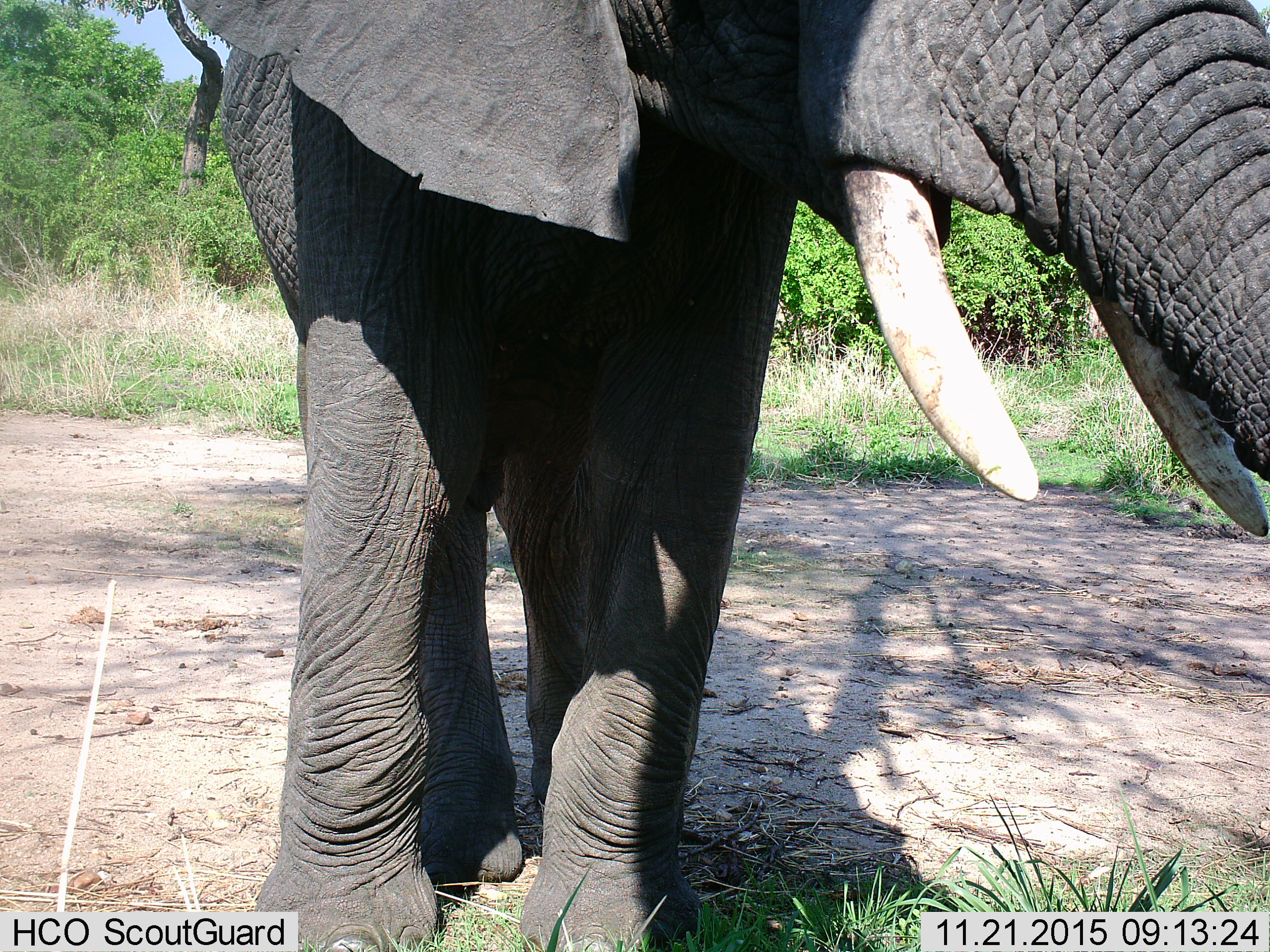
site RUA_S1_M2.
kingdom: Animalia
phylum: Chordata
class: Mammalia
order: Proboscidea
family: Elephantidae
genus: Loxodonta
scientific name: Loxodonta africana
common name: african bush elephant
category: elephant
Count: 1.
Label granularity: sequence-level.